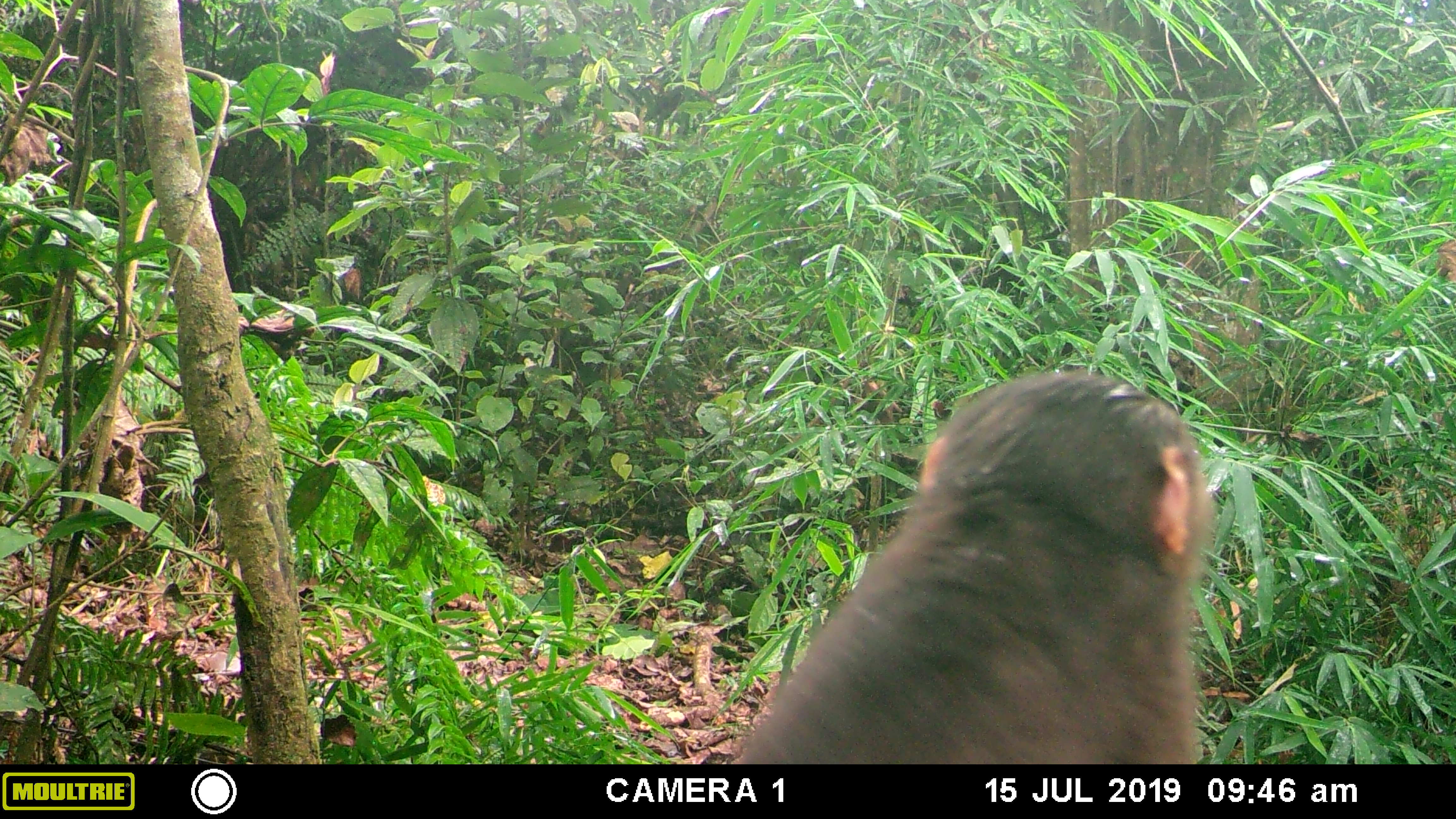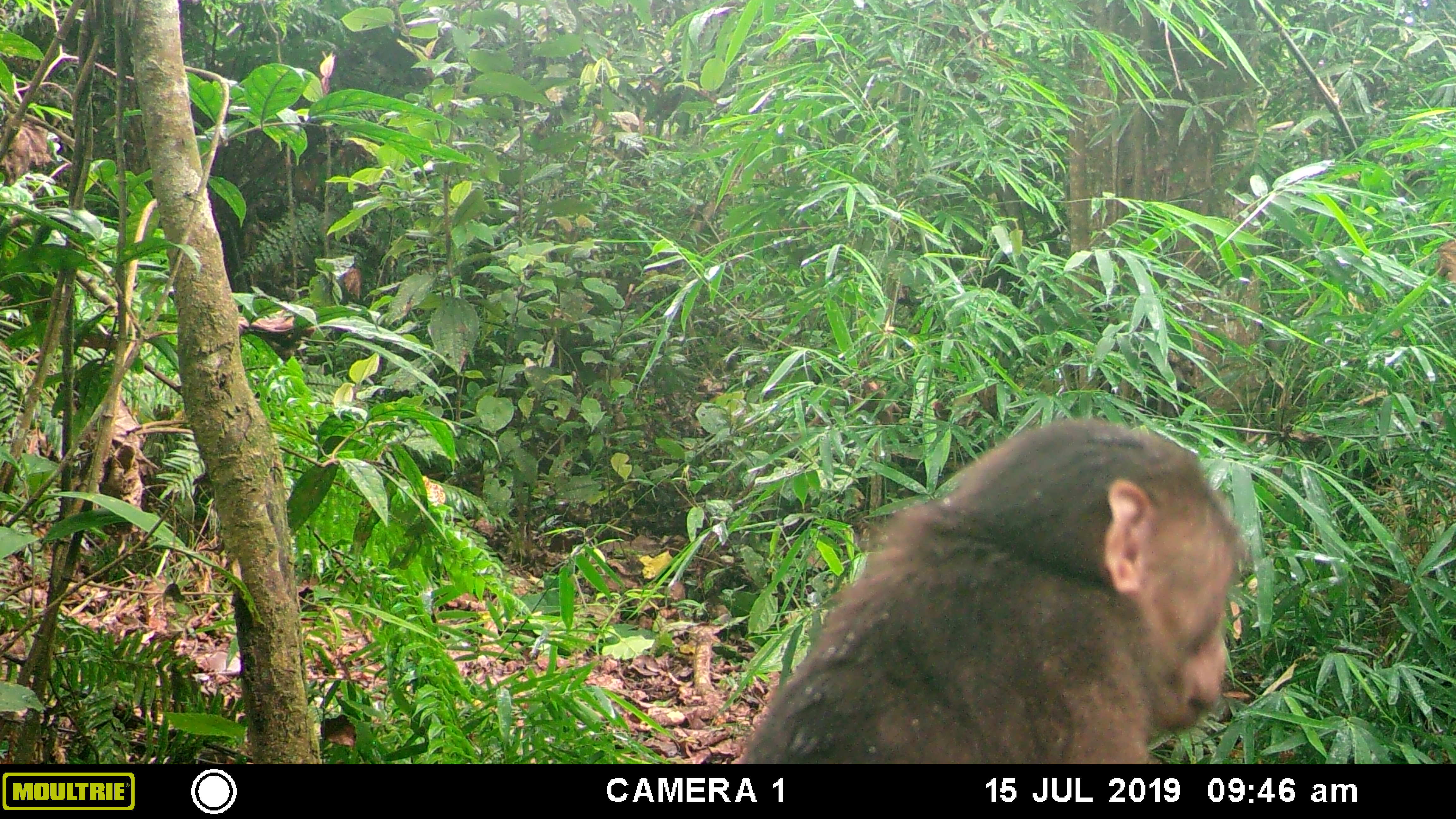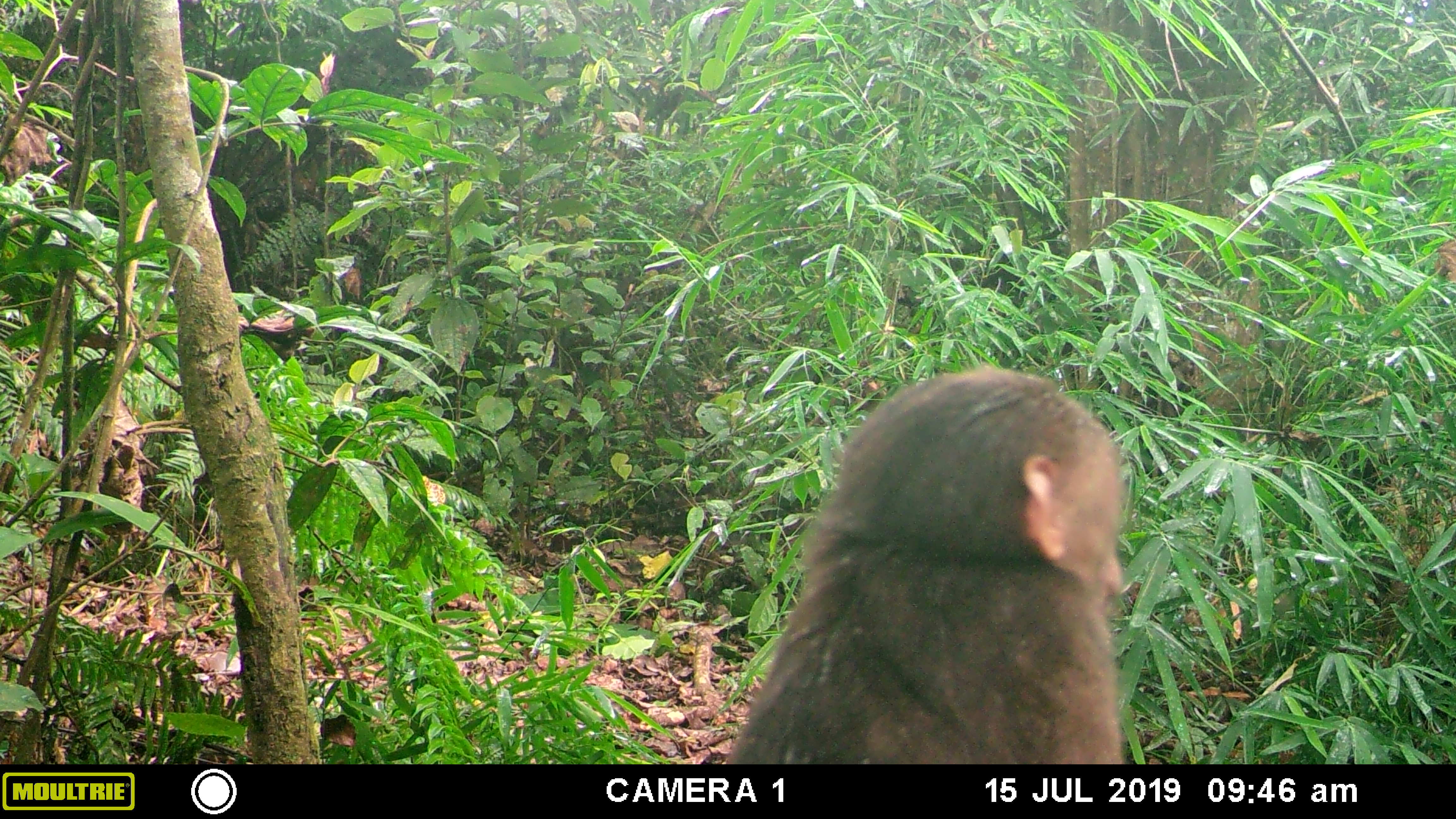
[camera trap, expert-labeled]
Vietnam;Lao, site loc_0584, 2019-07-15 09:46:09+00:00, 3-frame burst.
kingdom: Animalia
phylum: Chordata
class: Mammalia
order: Primates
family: Cercopithecidae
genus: Macaca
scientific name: Macaca arctoides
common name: stump-tailed macaque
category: stump tailed macaque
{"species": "stump tailed macaque (stump-tailed macaque) (Macaca arctoides)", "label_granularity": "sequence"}